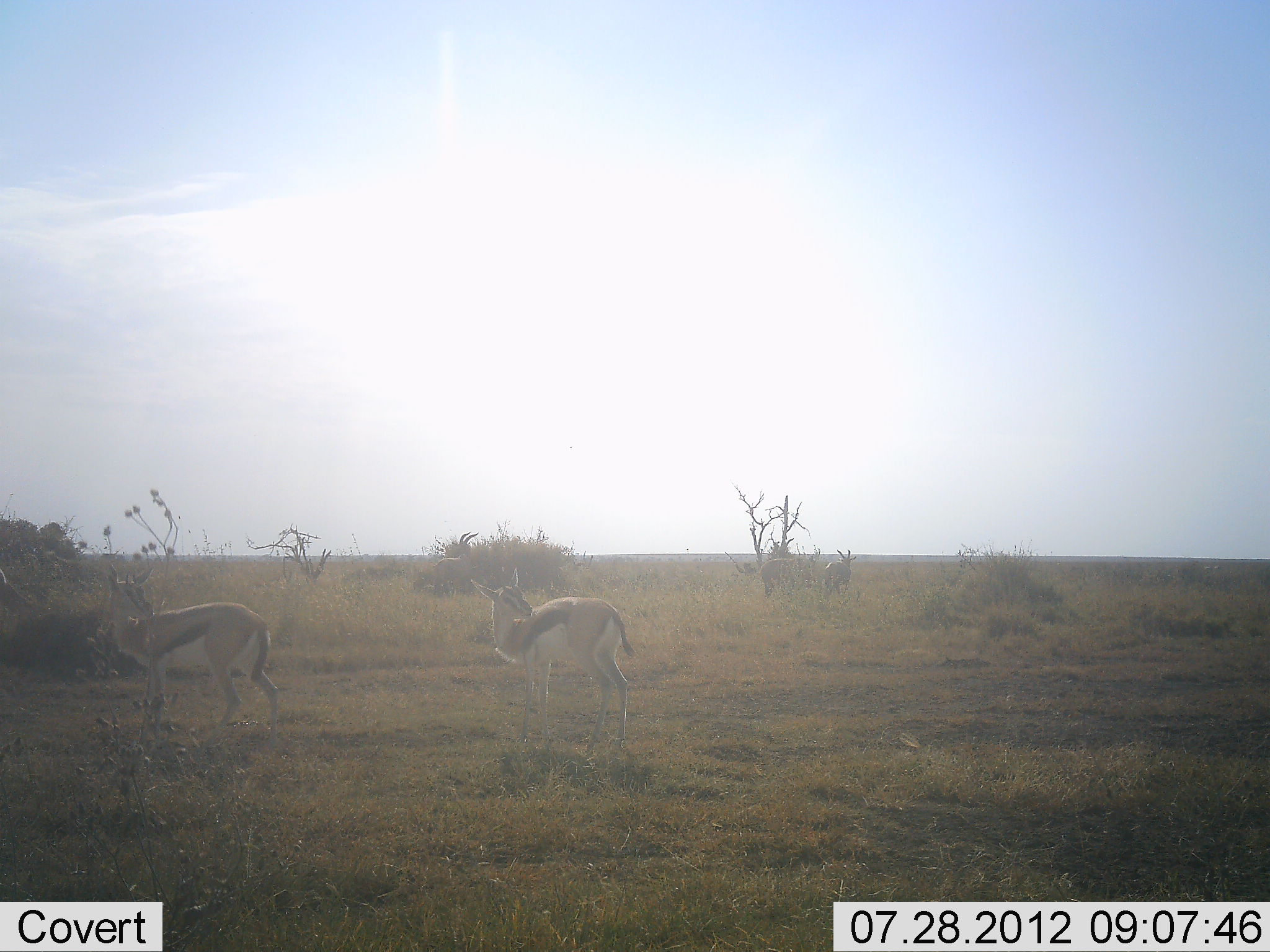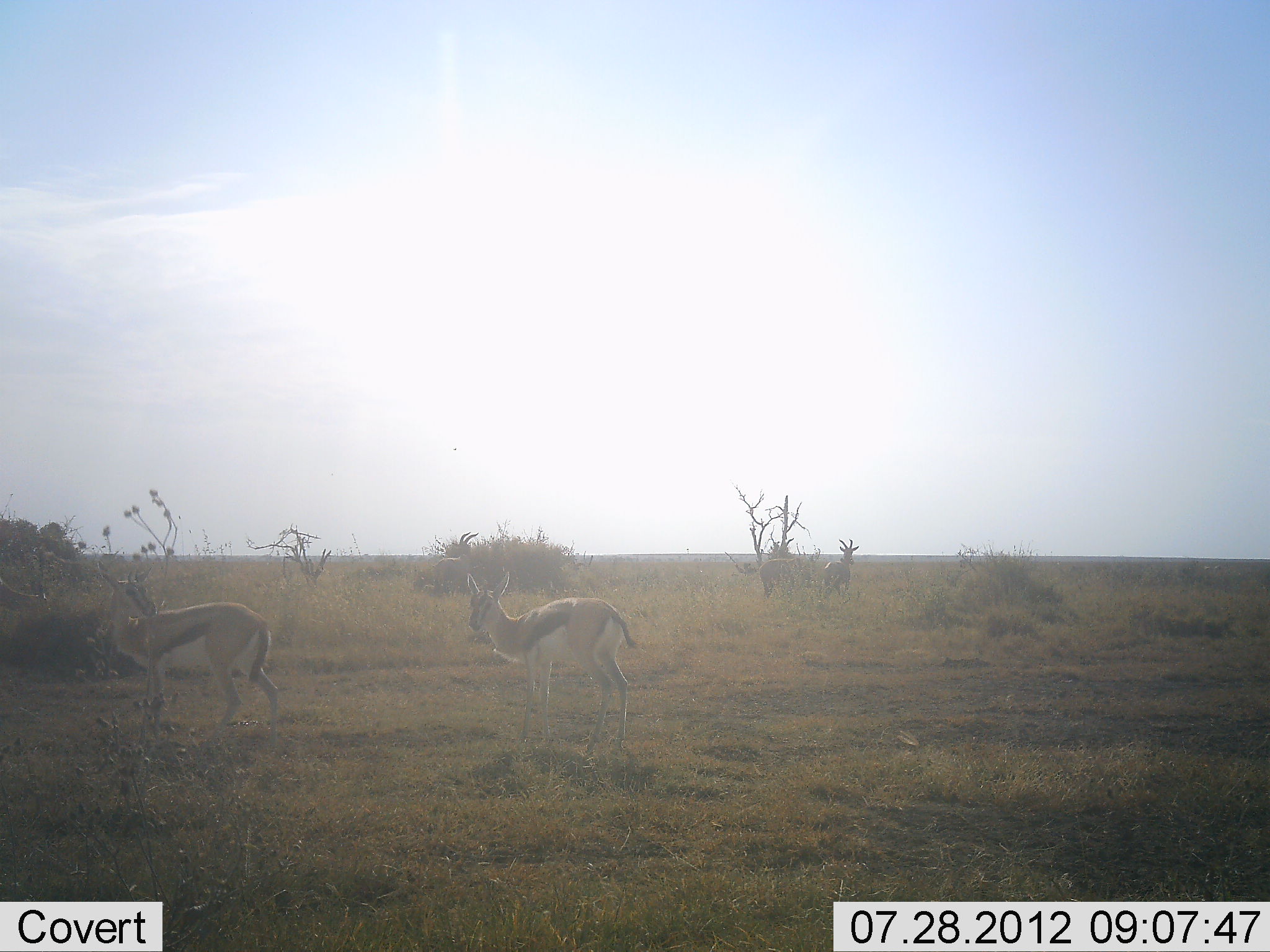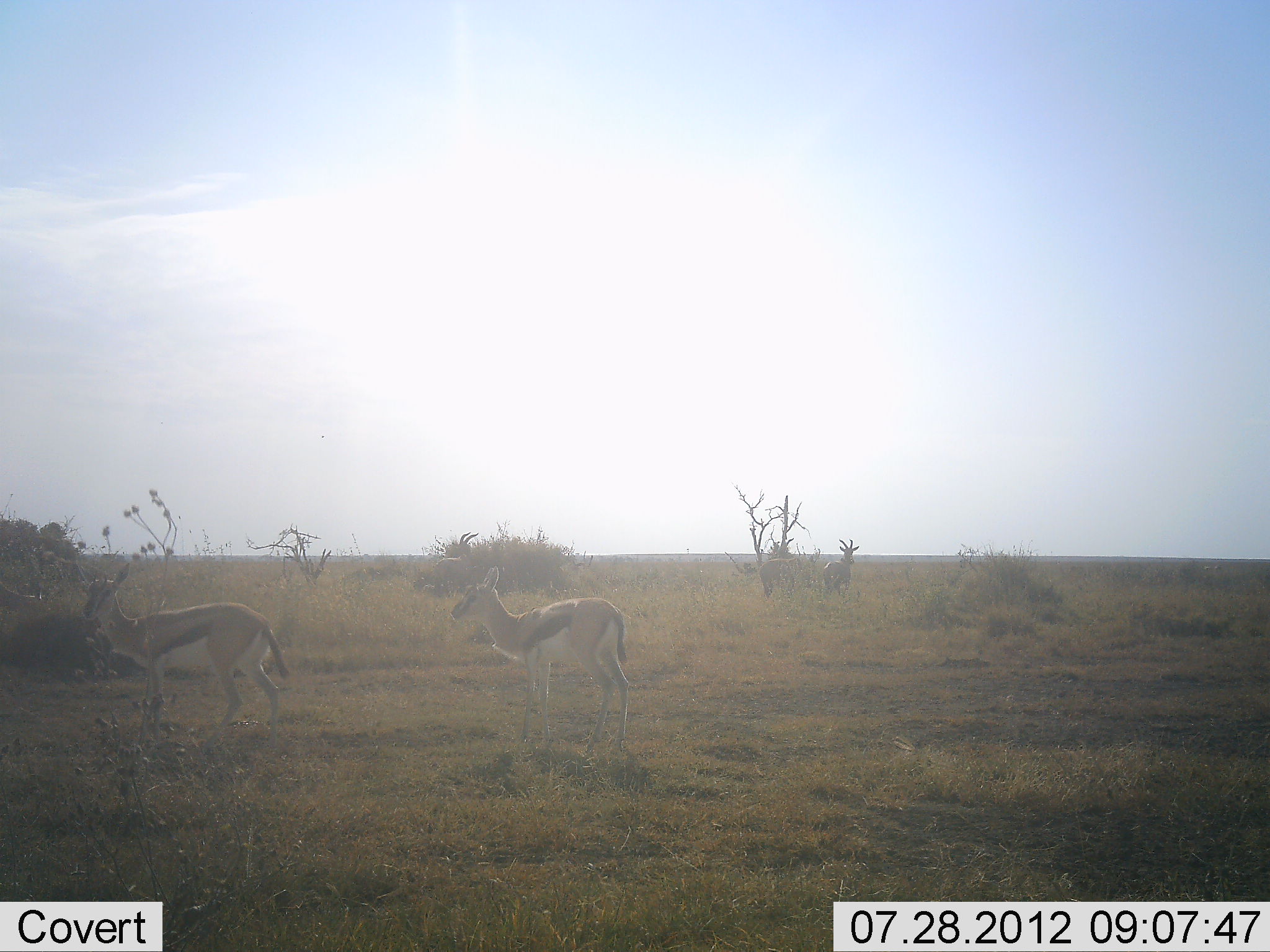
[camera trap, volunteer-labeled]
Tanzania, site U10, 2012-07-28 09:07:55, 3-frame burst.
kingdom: Animalia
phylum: Chordata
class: Mammalia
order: Artiodactyla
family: Bovidae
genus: Eudorcas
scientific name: Eudorcas thomsonii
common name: thomson's gazelle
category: gazellethomsons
Gazellethomsons (thomson's gazelle) (Eudorcas thomsonii), count 3. Behavior (volunteer vote fractions): standing 93%, resting 0%, moving 7%, interacting 0%. Young present (vote fraction): 0%. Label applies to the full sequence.